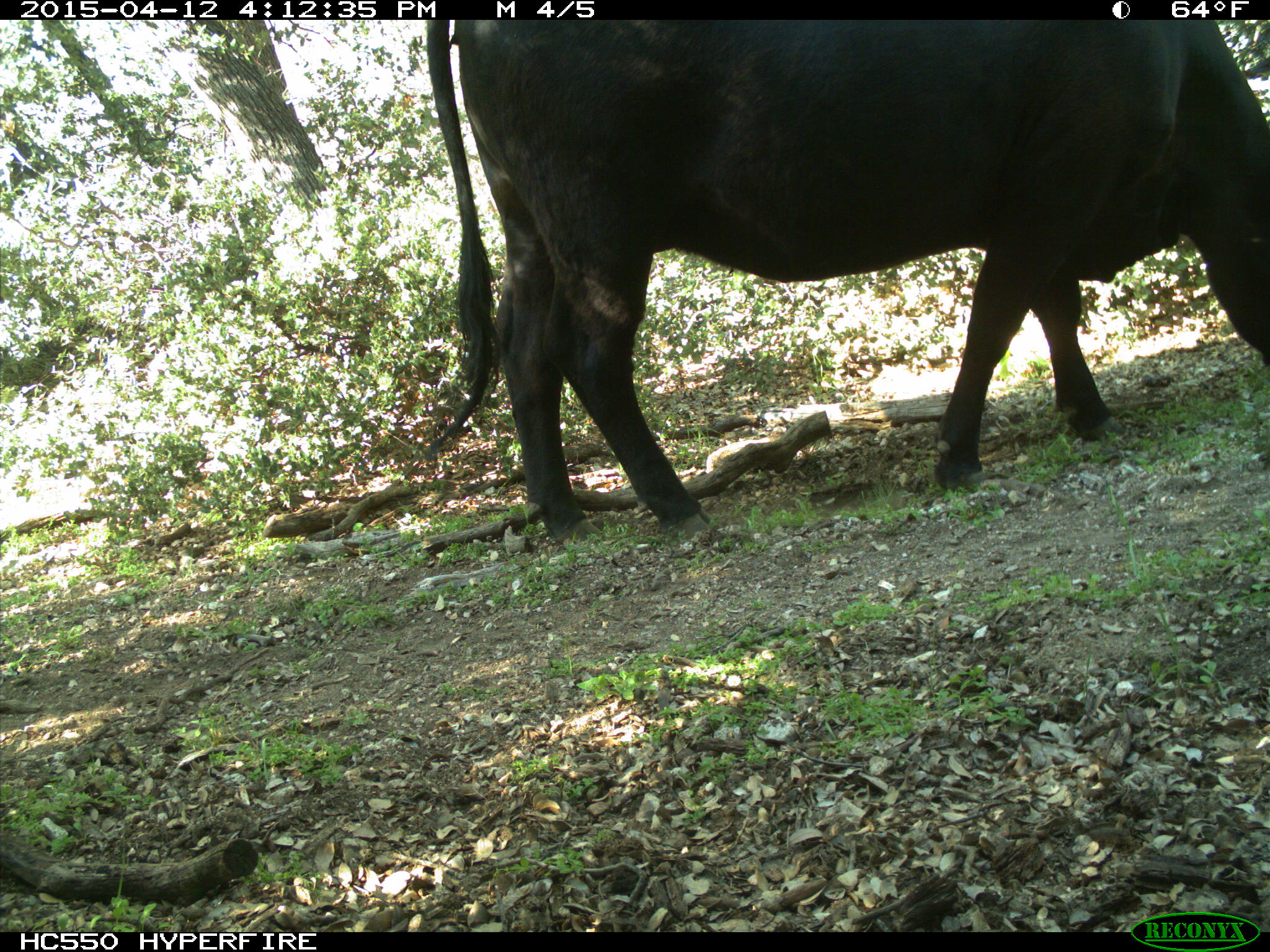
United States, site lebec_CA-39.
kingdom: Animalia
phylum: Chordata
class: Mammalia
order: Artiodactyla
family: Bovidae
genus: Bos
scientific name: Bos taurus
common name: domestic cow